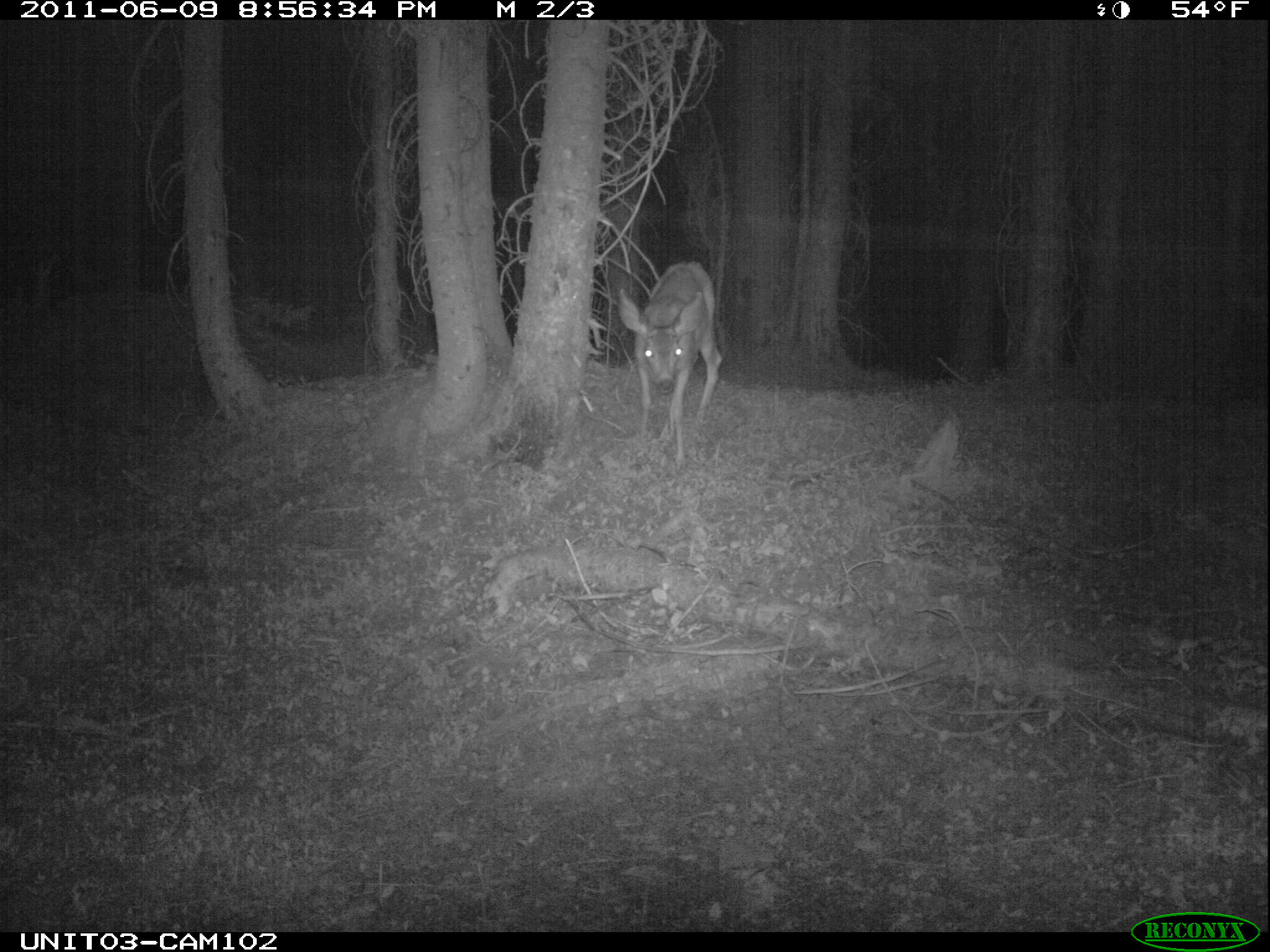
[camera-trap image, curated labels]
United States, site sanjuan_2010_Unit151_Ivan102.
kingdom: Animalia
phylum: Chordata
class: Mammalia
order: Artiodactyla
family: Cervidae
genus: Odocoileus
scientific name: Odocoileus hemionus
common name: mule deer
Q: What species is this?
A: Odocoileus hemionus (mule deer).